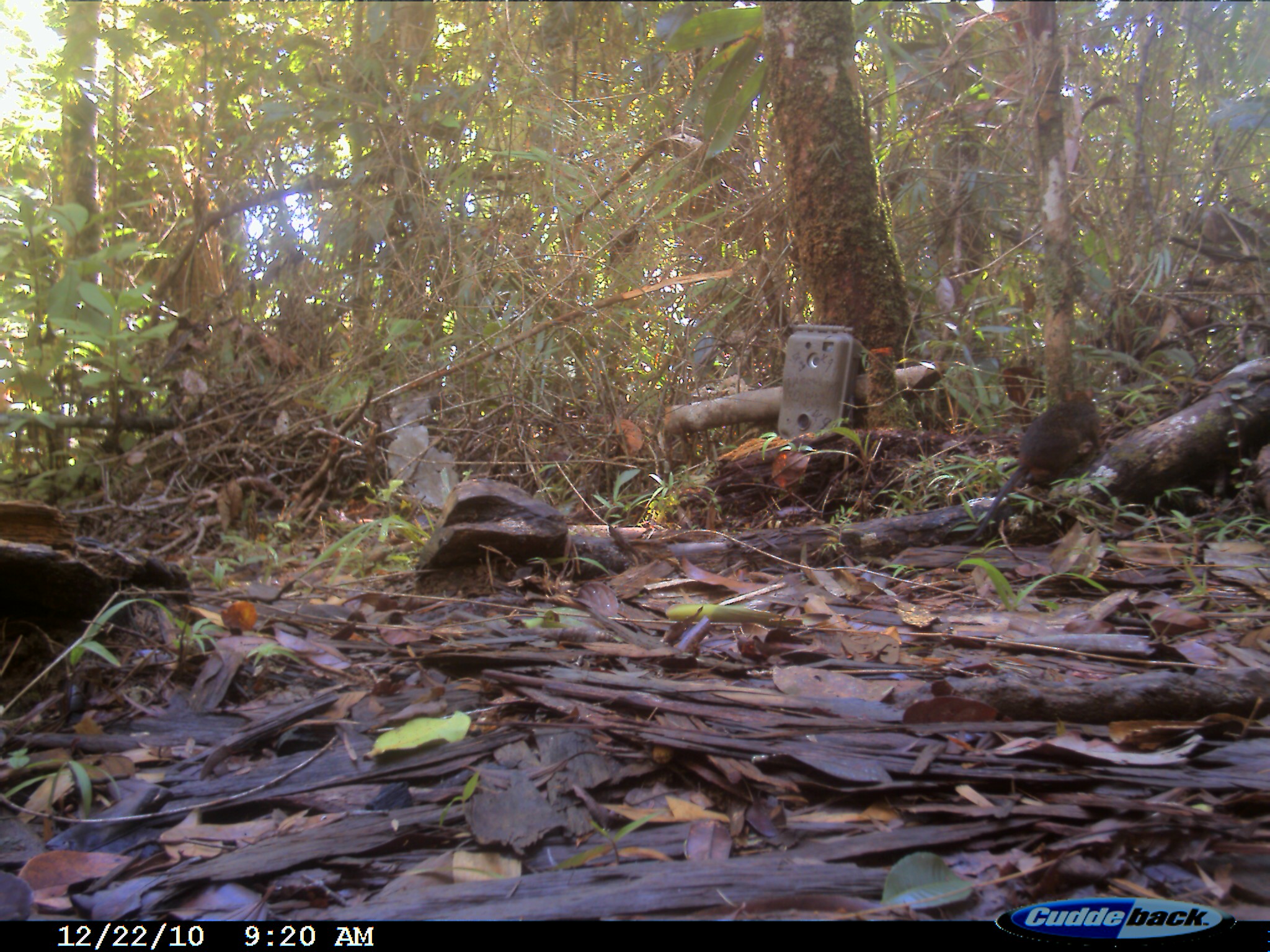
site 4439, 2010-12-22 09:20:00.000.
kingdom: Animalia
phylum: Chordata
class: Mammalia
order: Rodentia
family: Nesomyidae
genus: Hypogeomys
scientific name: Hypogeomys antimena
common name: malagasy giant rat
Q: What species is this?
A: Hypogeomys antimena (malagasy giant rat).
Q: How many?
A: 1.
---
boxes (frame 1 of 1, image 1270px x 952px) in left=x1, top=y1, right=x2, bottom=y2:
hypogeomys antimena: left=954, top=383, right=1104, bottom=546